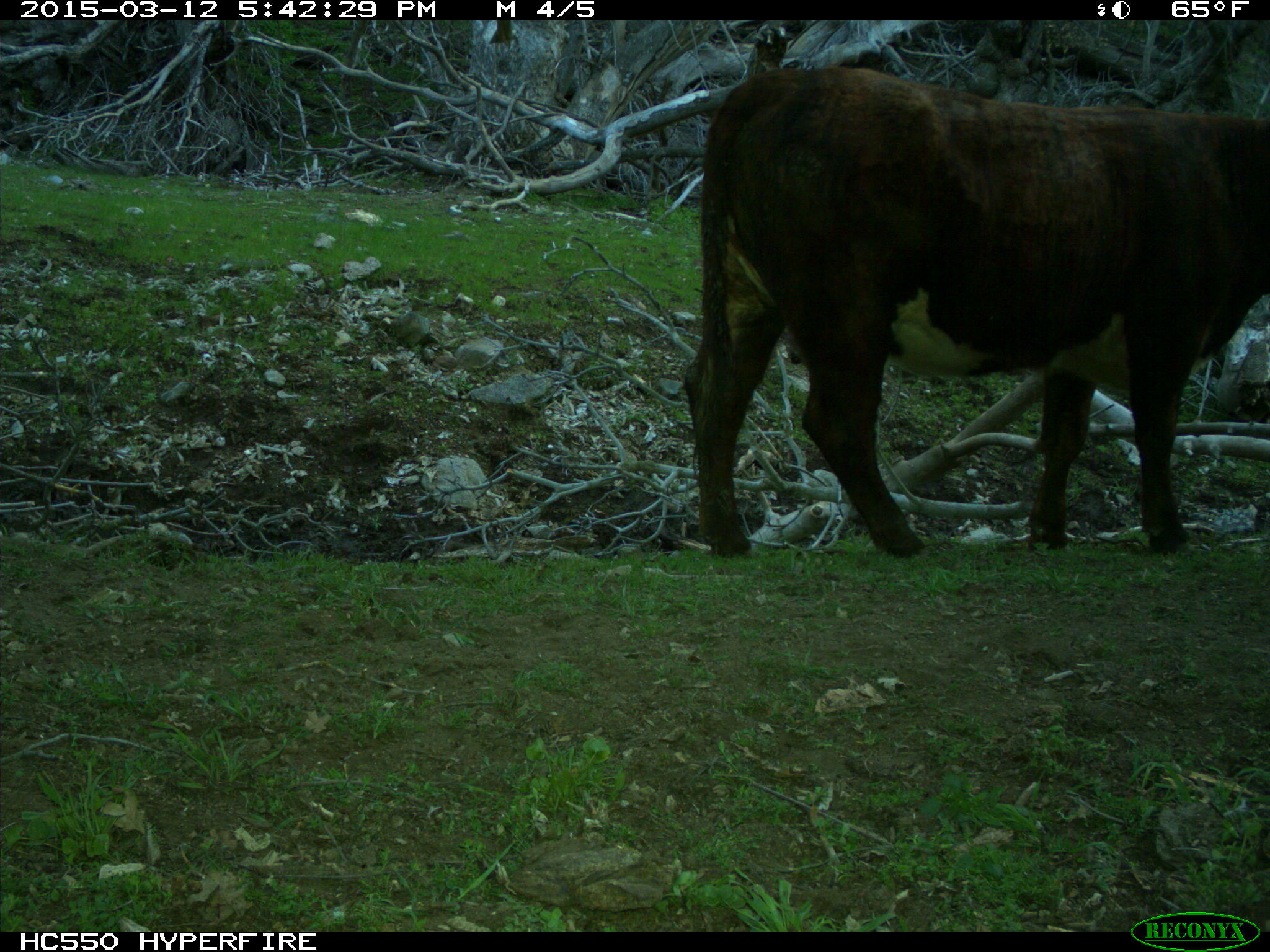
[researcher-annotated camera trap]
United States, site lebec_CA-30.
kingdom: Animalia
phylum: Chordata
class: Mammalia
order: Artiodactyla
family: Bovidae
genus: Bos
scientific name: Bos taurus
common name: domestic cow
Bos taurus (domestic cow).